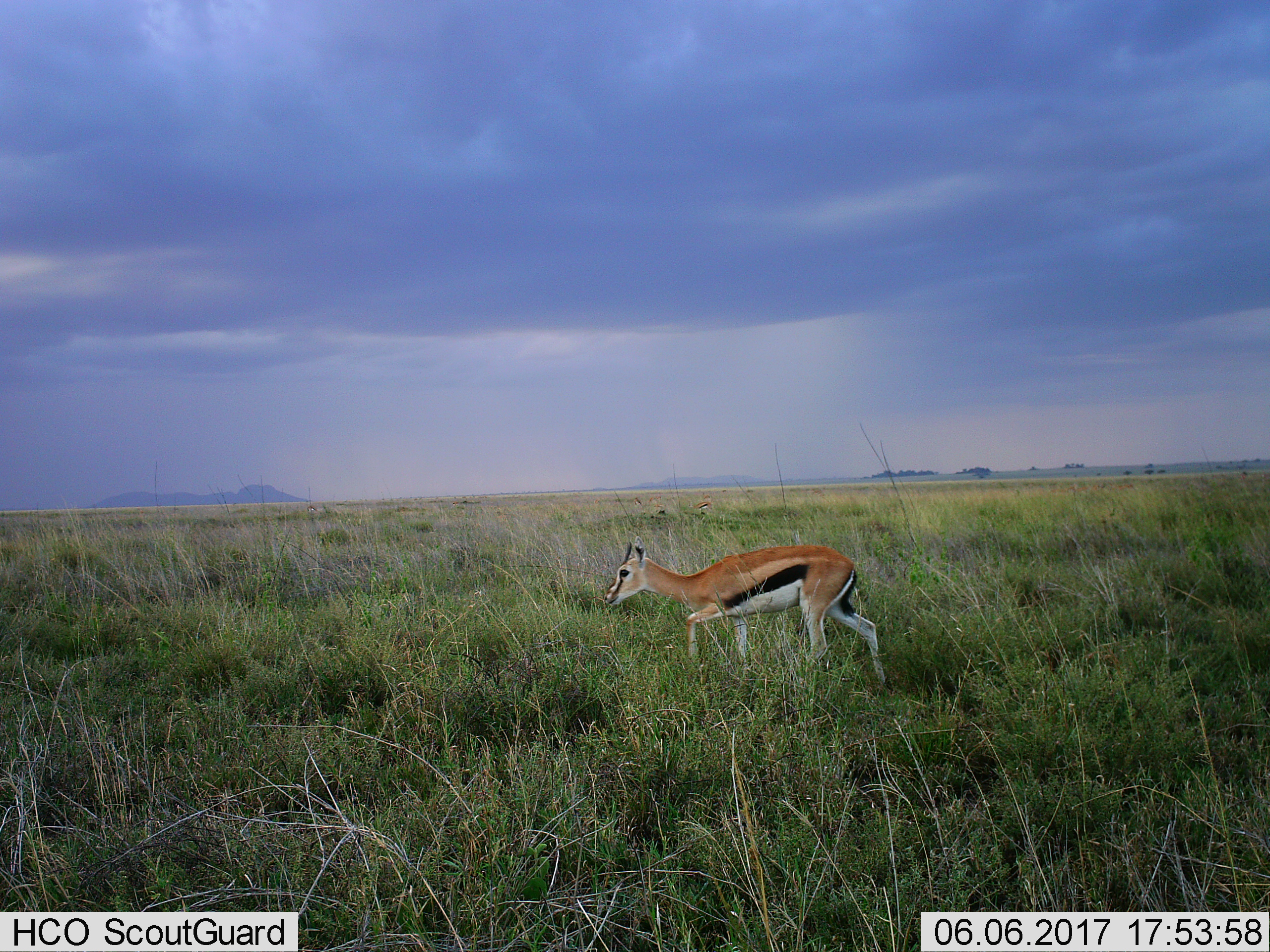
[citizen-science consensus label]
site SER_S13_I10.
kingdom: Animalia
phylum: Chordata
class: Mammalia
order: Artiodactyla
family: Bovidae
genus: Eudorcas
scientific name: Eudorcas thomsonii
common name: thomson's gazelle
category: gazellethomsons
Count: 1.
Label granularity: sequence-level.